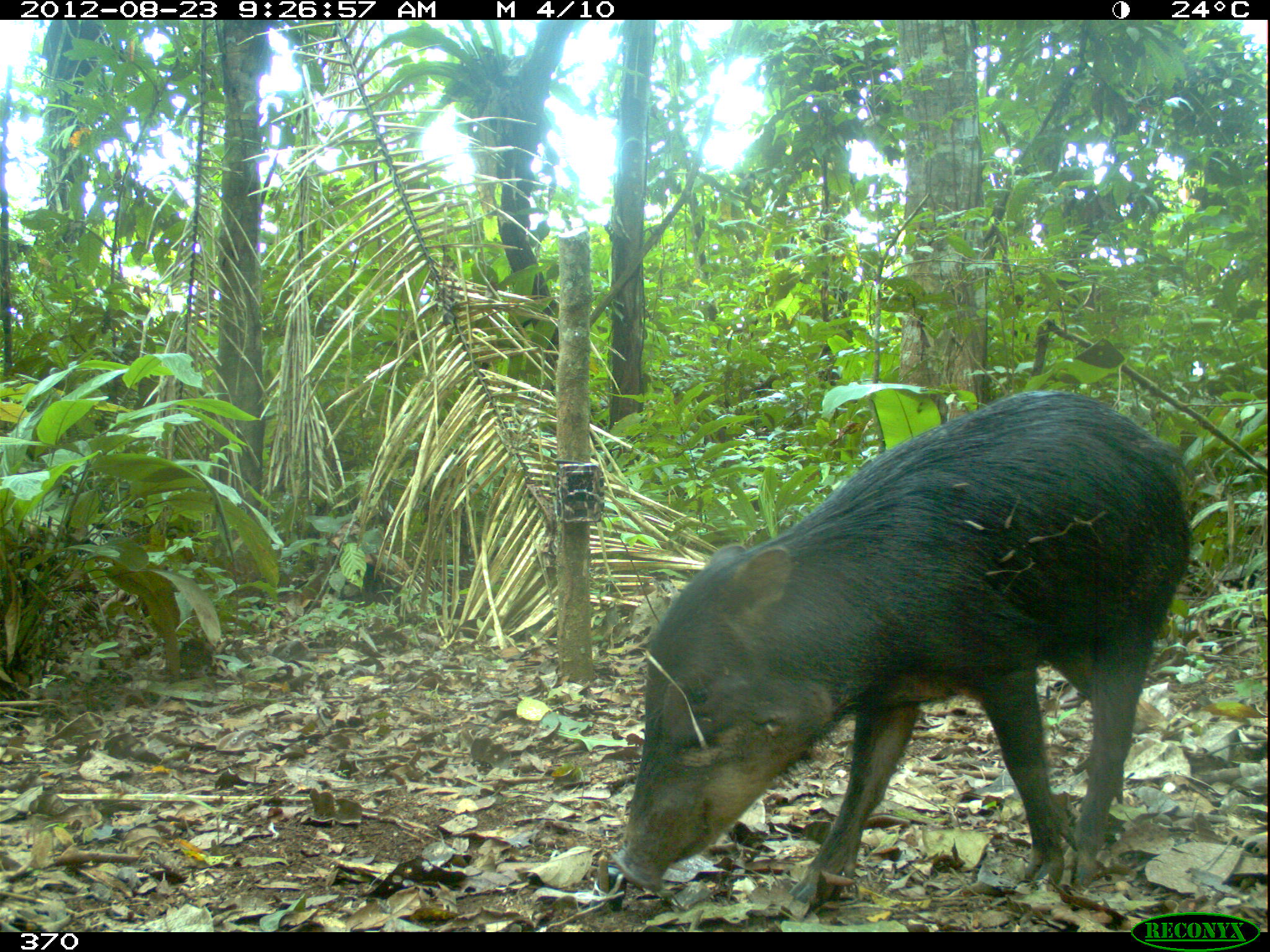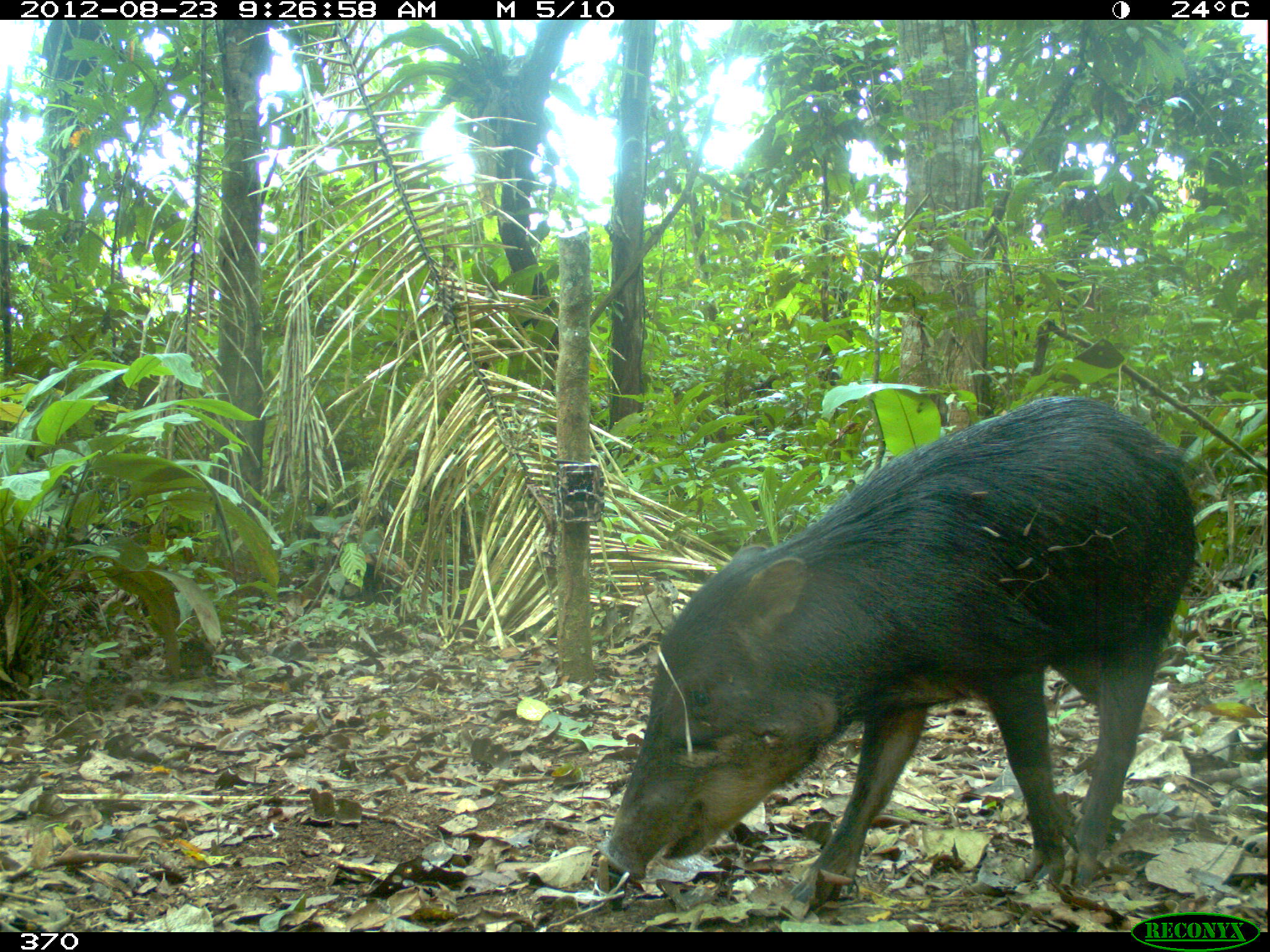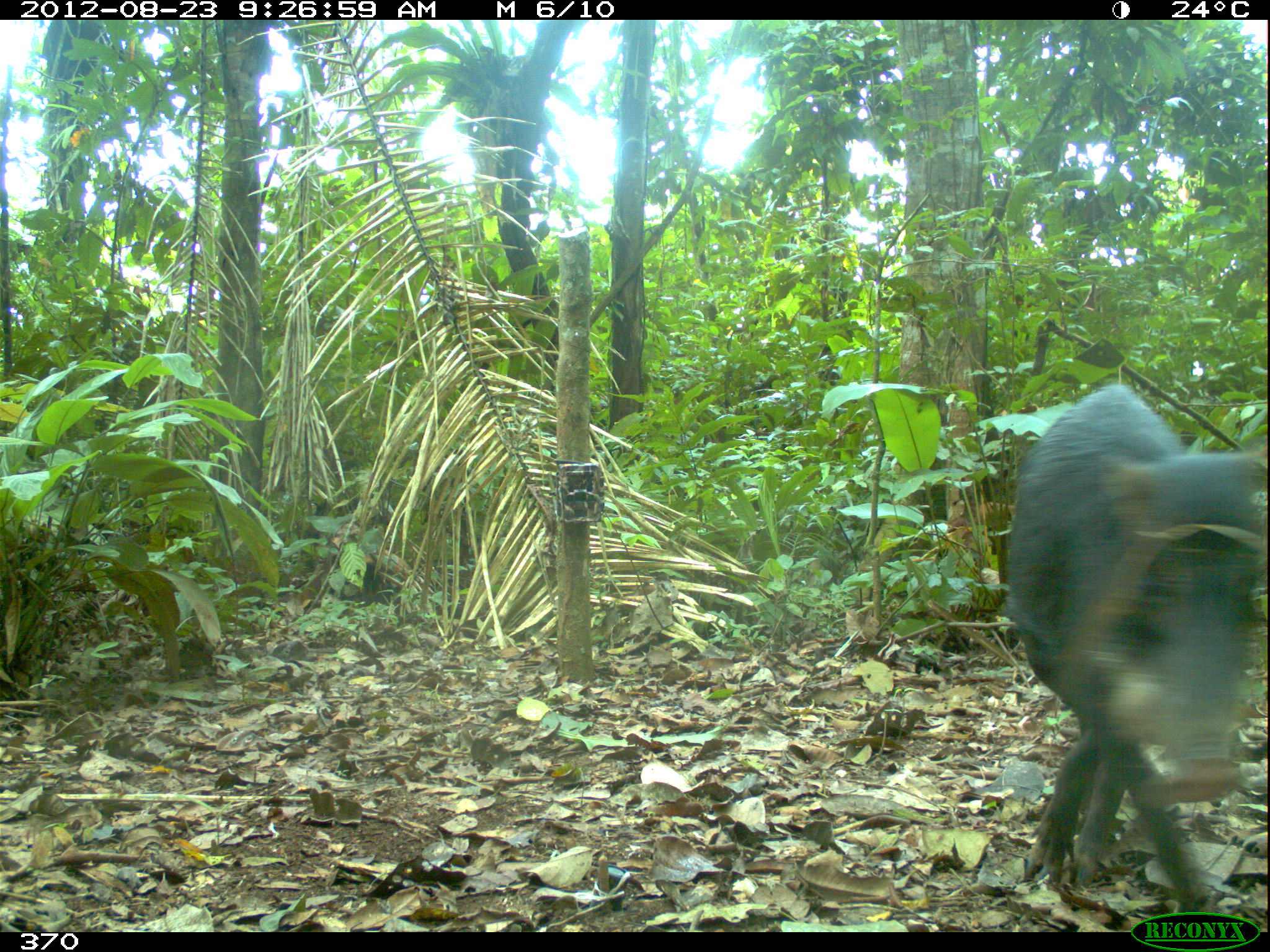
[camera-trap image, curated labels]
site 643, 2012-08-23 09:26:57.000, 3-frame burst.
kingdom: Animalia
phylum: Chordata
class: Mammalia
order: Artiodactyla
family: Tayassuidae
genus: Tayassu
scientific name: Tayassu pecari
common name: white-lipped peccary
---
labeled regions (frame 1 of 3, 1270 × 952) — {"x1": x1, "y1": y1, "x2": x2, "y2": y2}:
tayassu pecari: {"x1": 613, "y1": 388, "x2": 1193, "y2": 905}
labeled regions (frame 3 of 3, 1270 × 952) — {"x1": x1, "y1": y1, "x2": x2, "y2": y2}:
tayassu pecari: {"x1": 1003, "y1": 384, "x2": 1264, "y2": 911}